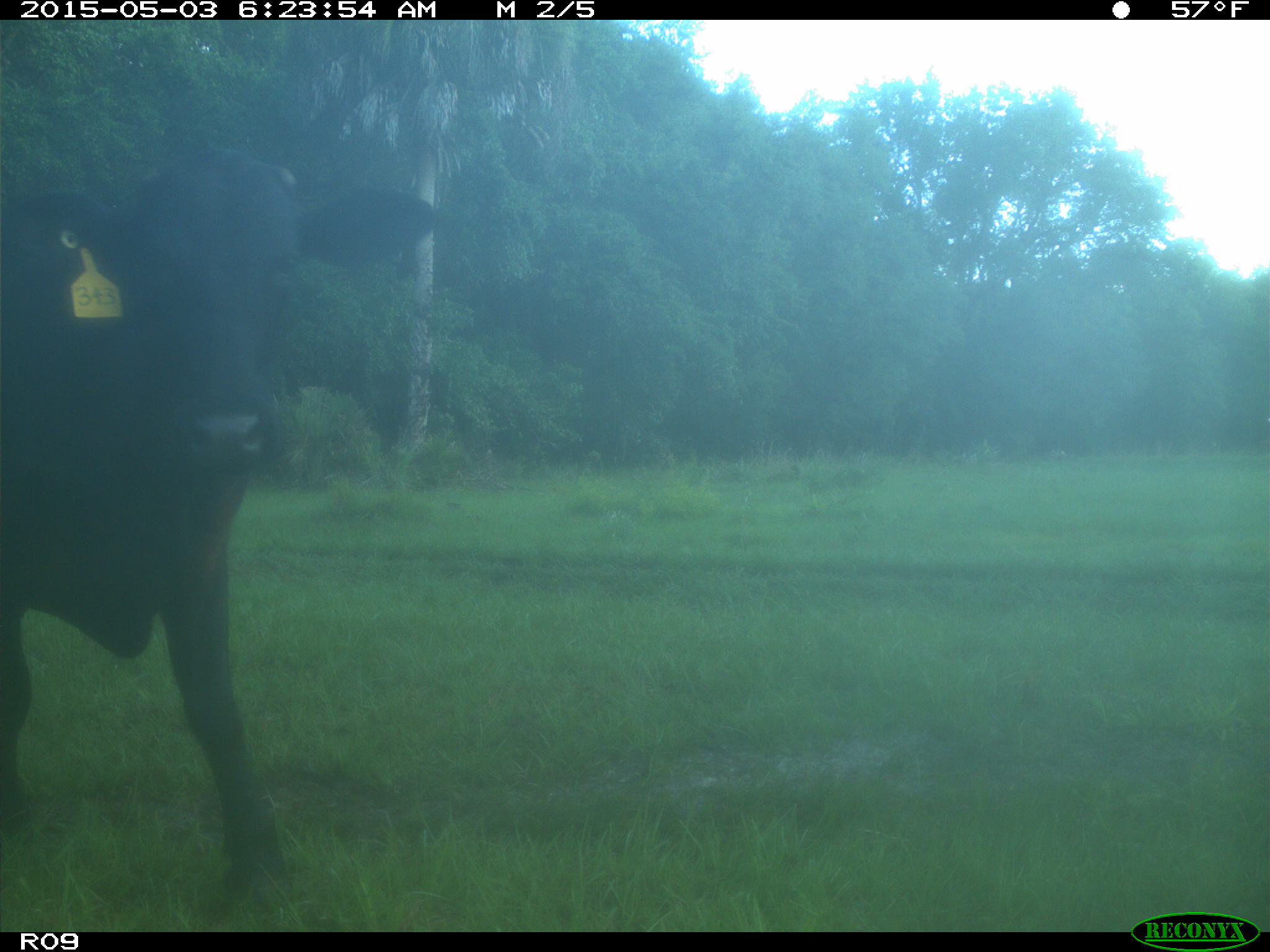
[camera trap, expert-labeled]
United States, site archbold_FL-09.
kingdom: Animalia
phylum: Chordata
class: Mammalia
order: Artiodactyla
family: Bovidae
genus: Bos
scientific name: Bos taurus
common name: domestic cow